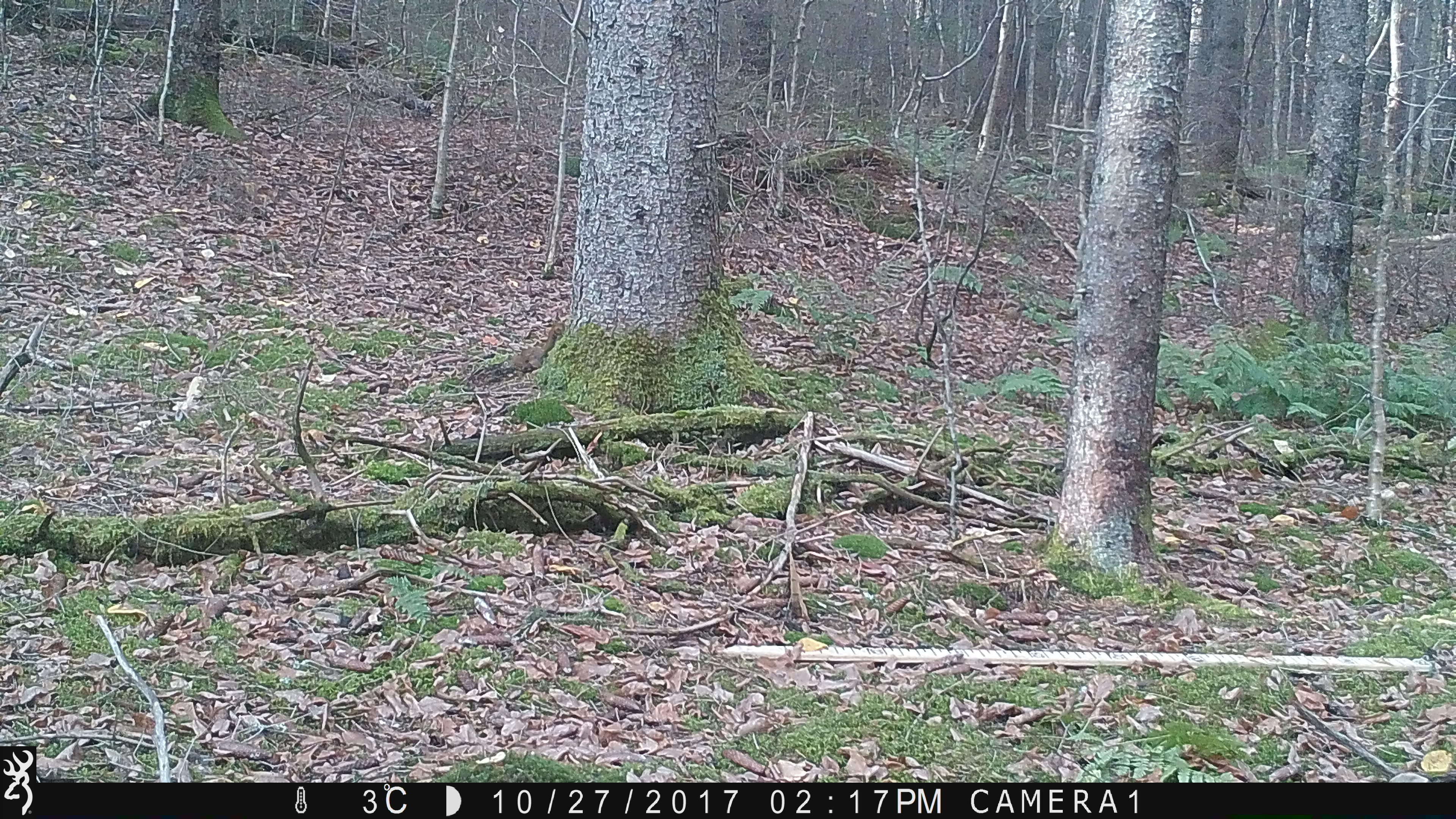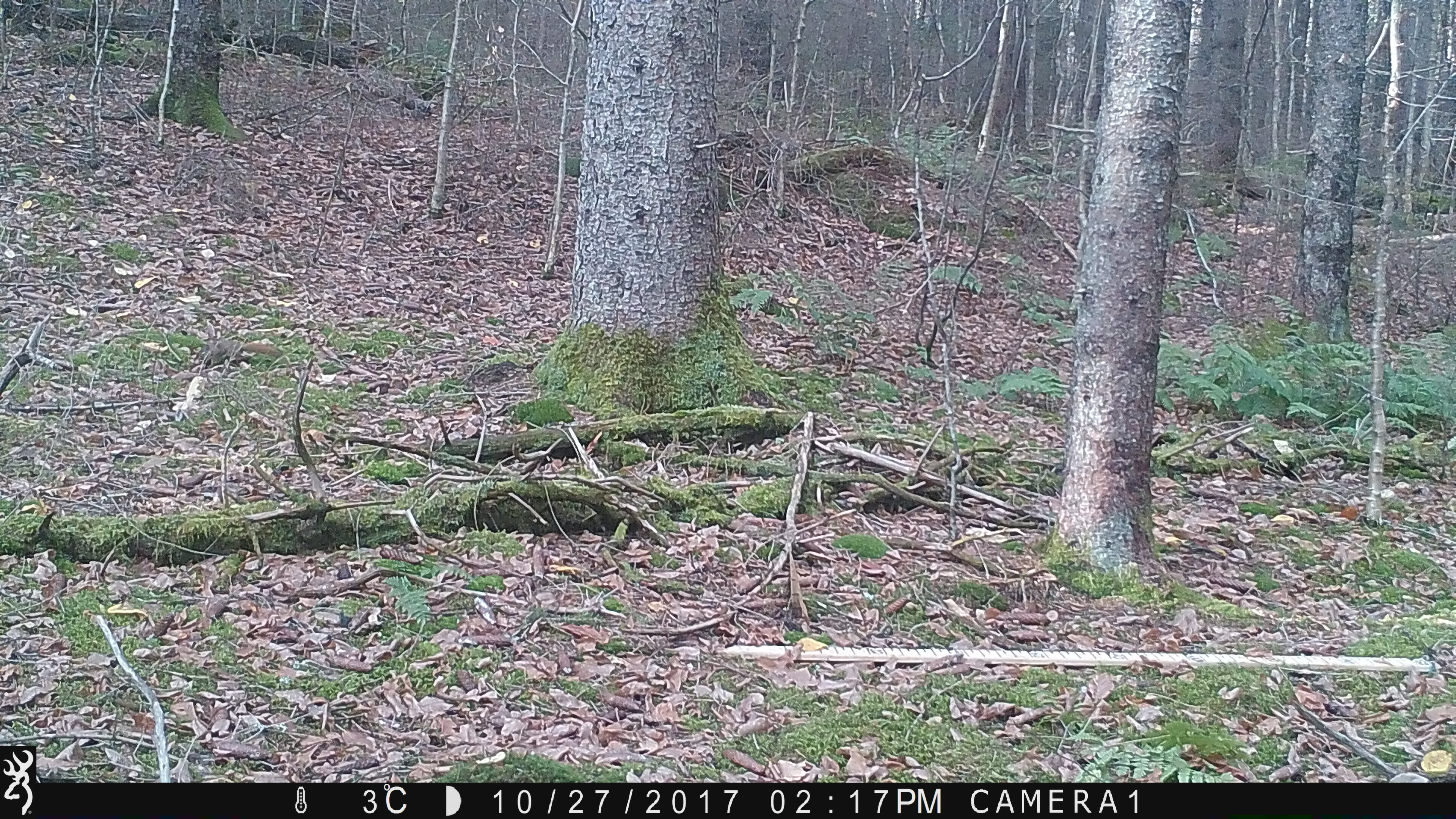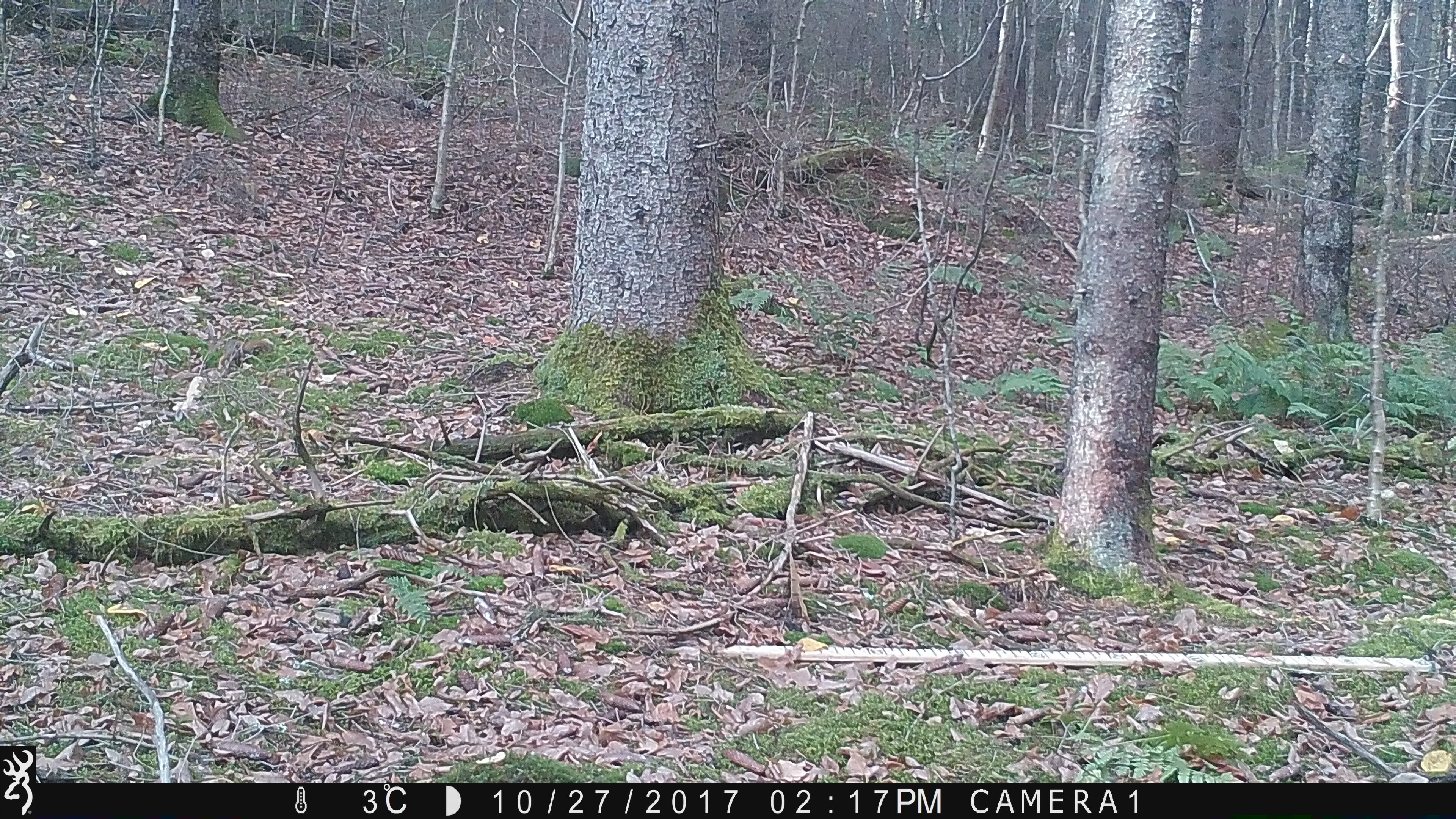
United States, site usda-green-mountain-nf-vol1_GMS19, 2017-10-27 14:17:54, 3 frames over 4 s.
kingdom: Animalia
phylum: Chordata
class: Mammalia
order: Rodentia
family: Sciuridae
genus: Tamiasciurus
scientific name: Tamiasciurus hudsonicus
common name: red squirrel